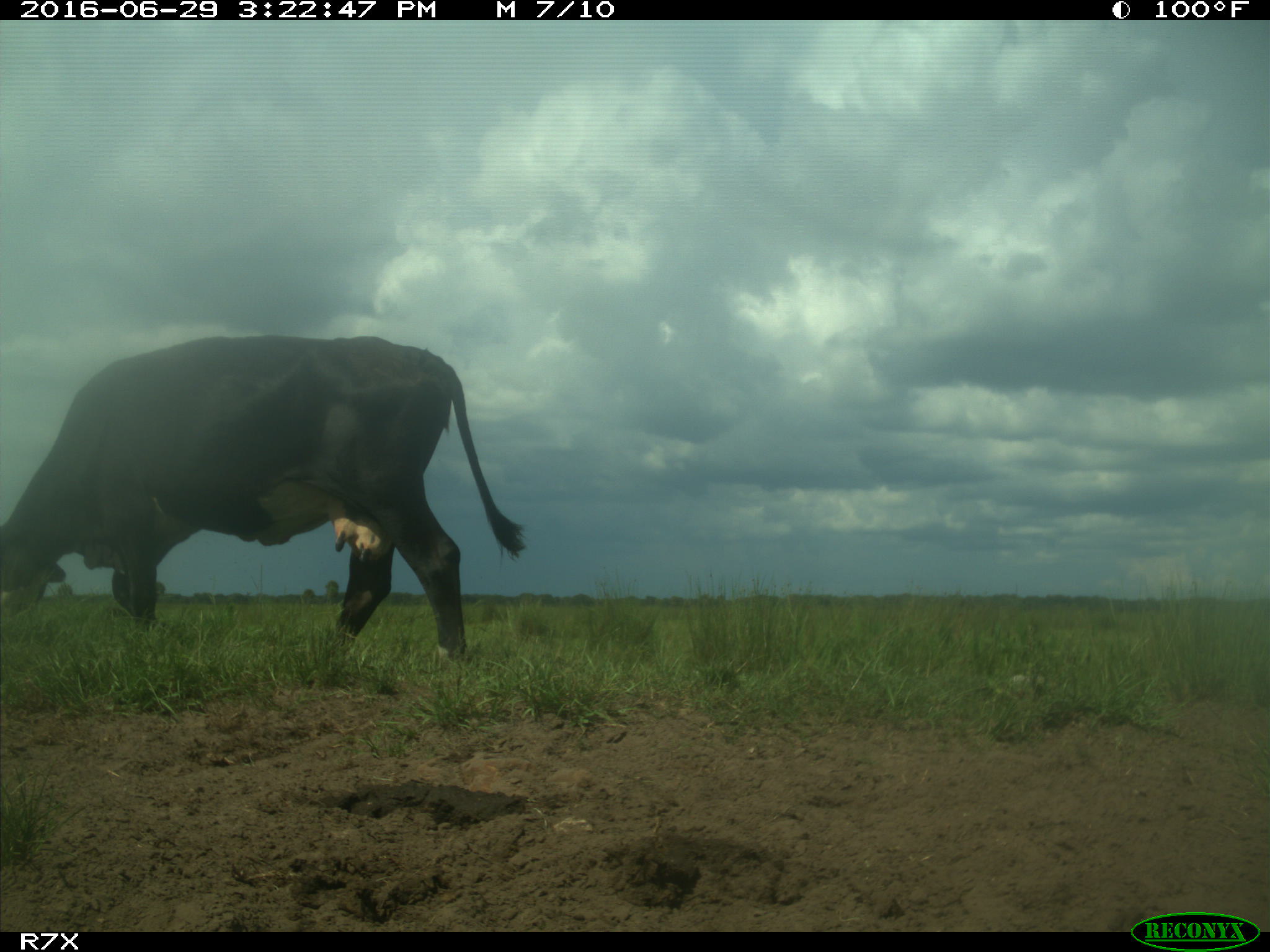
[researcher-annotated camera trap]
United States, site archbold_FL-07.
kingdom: Animalia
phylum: Chordata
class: Mammalia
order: Artiodactyla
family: Bovidae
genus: Bos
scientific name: Bos taurus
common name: domestic cow